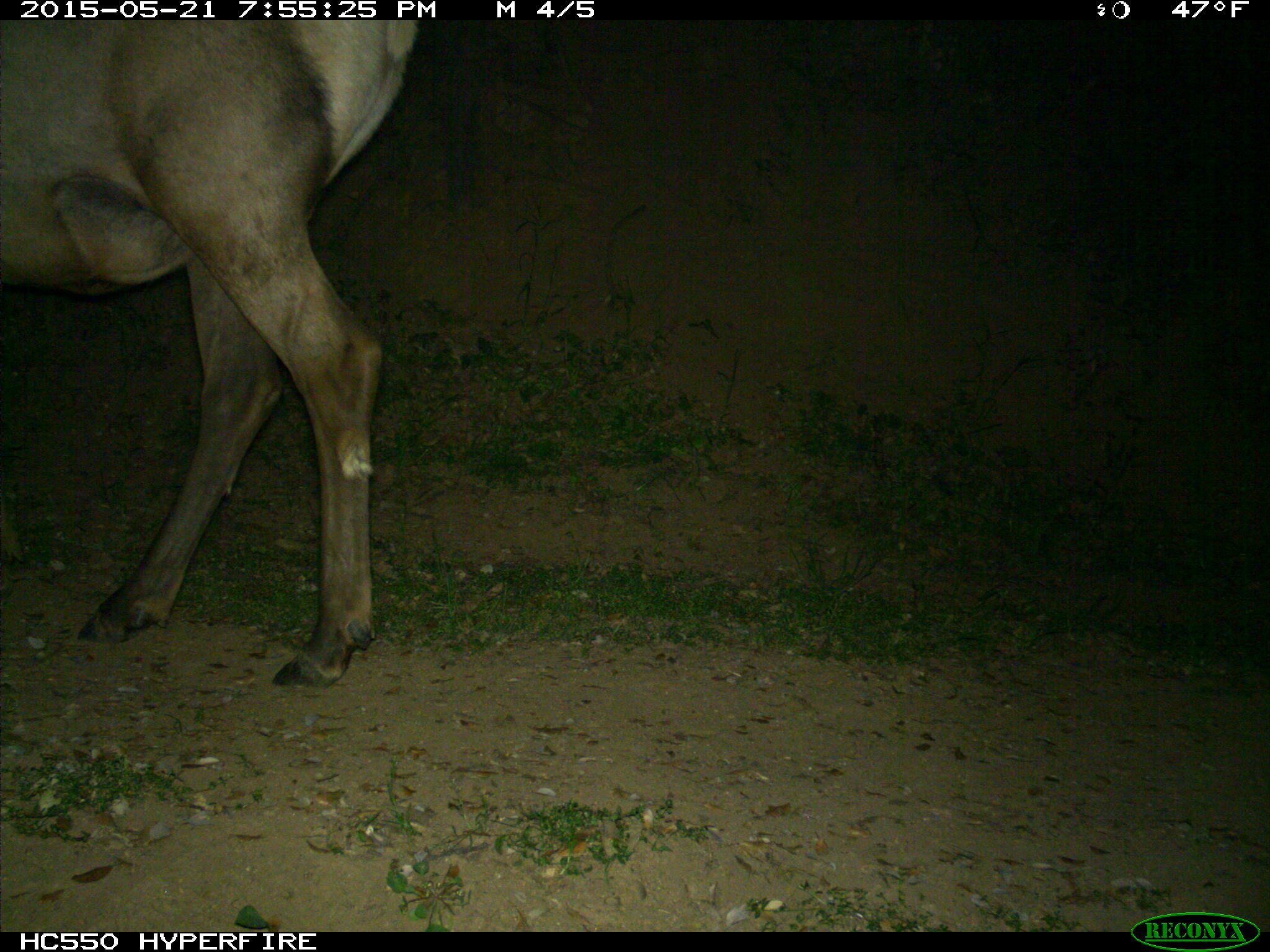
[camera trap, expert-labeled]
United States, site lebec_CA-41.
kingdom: Animalia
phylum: Chordata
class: Mammalia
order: Artiodactyla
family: Cervidae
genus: Cervus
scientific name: Cervus canadensis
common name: elk